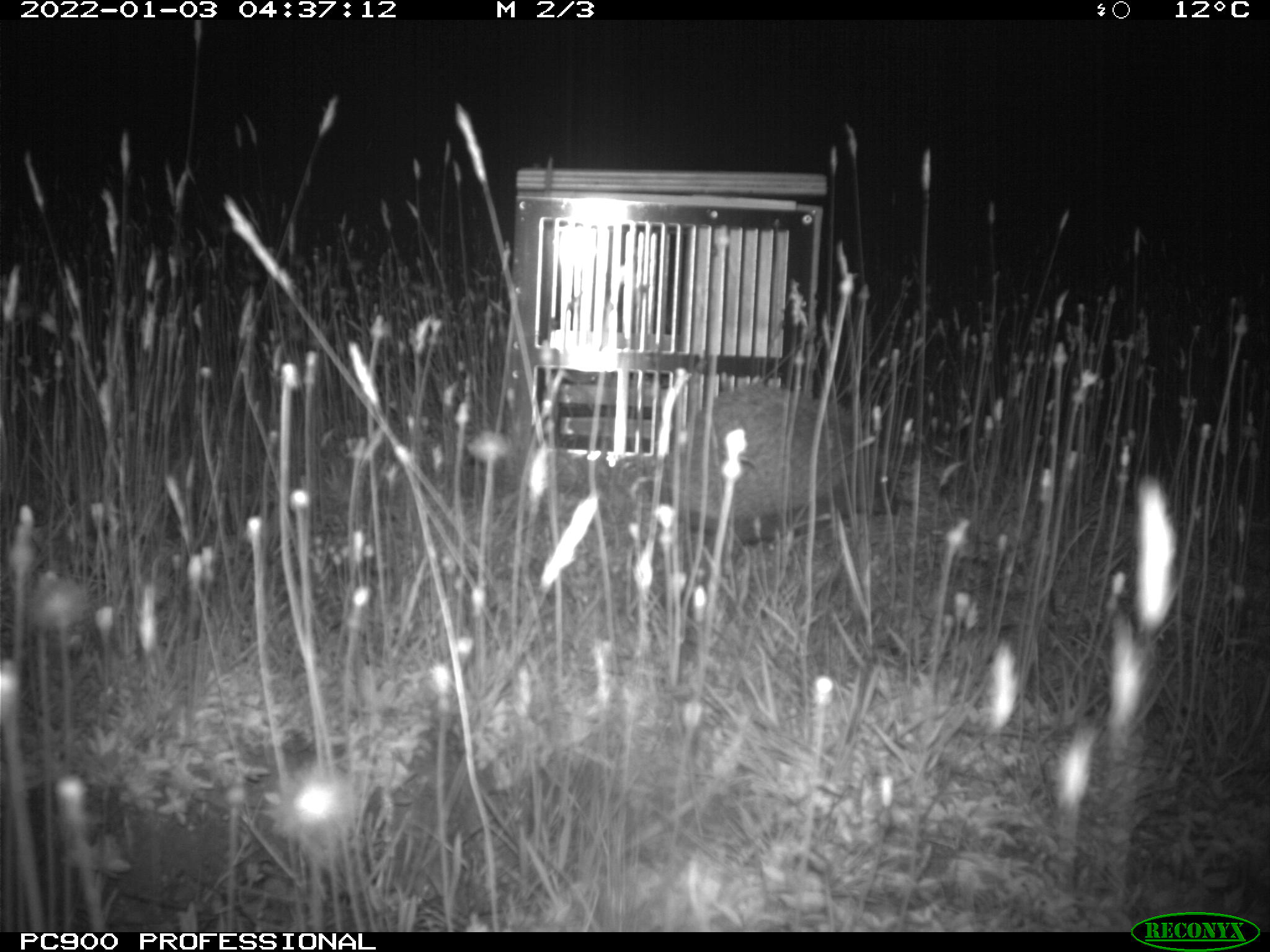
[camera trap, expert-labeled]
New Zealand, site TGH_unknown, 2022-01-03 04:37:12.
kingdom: Animalia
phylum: Chordata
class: Mammalia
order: Eulipotyphla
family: Erinaceidae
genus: Erinaceus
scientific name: Erinaceus europaeus europaeus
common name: european hedgehog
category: hedgehog